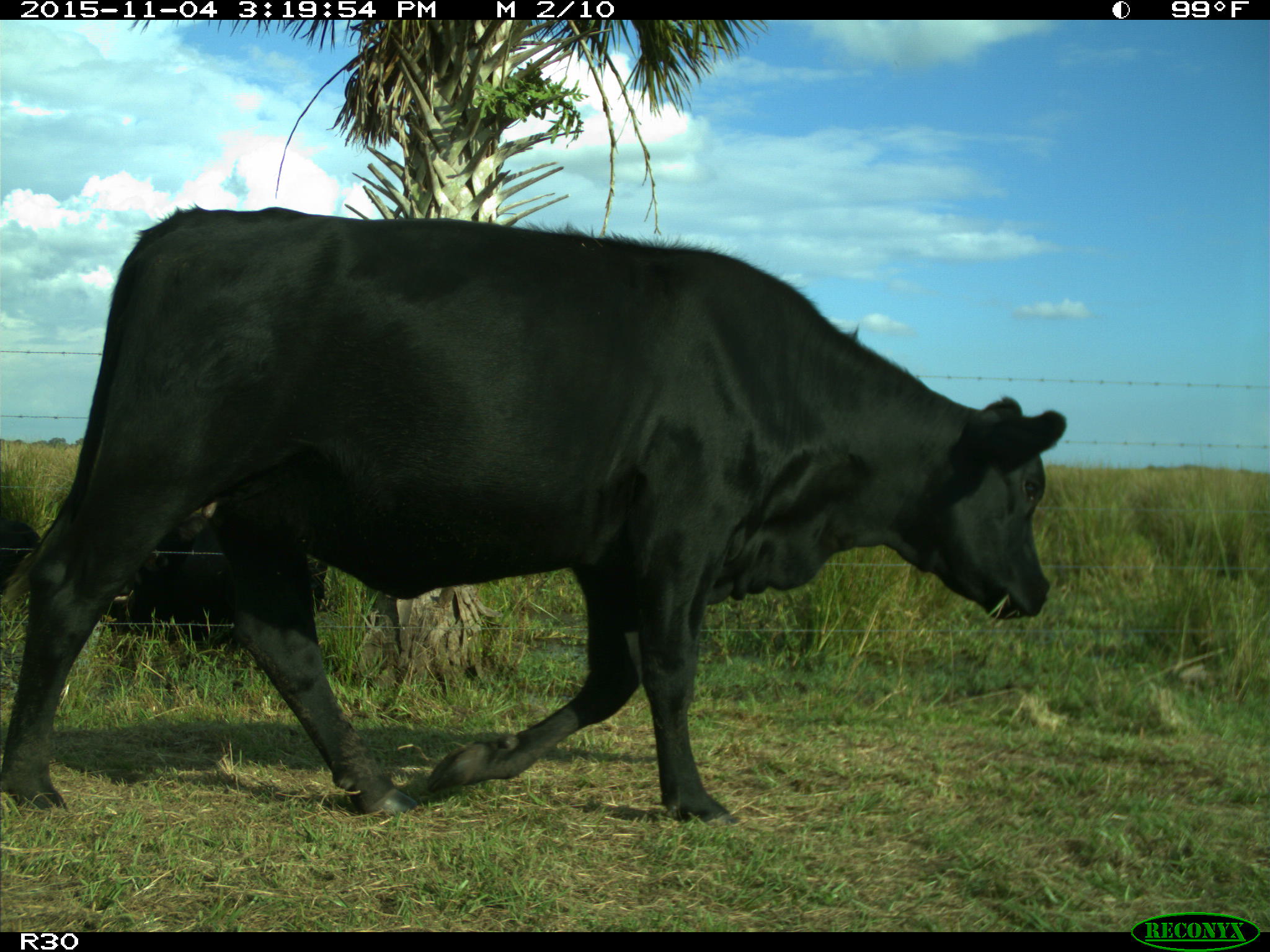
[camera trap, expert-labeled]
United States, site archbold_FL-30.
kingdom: Animalia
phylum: Chordata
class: Mammalia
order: Artiodactyla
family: Bovidae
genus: Bos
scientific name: Bos taurus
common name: domestic cow